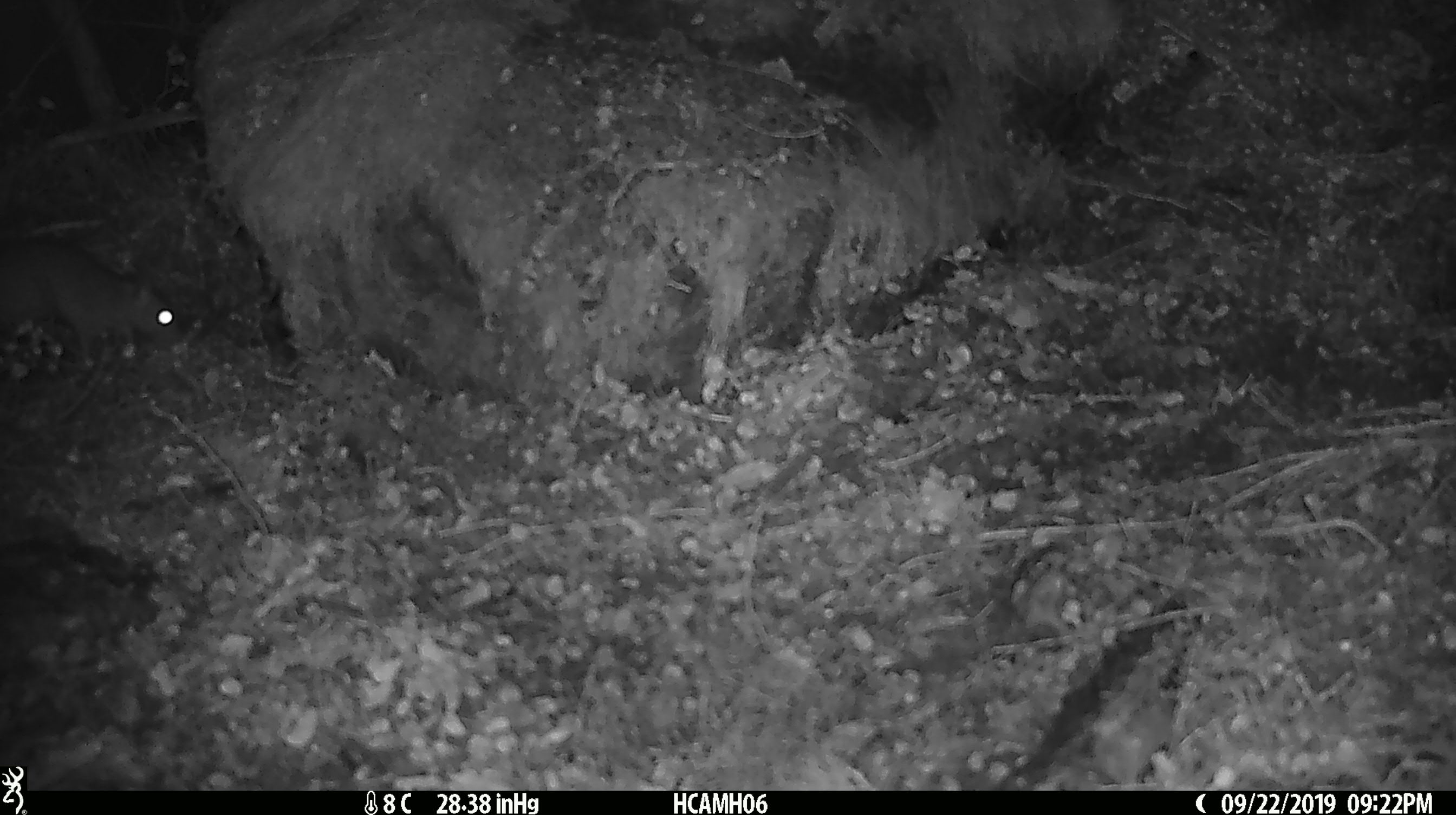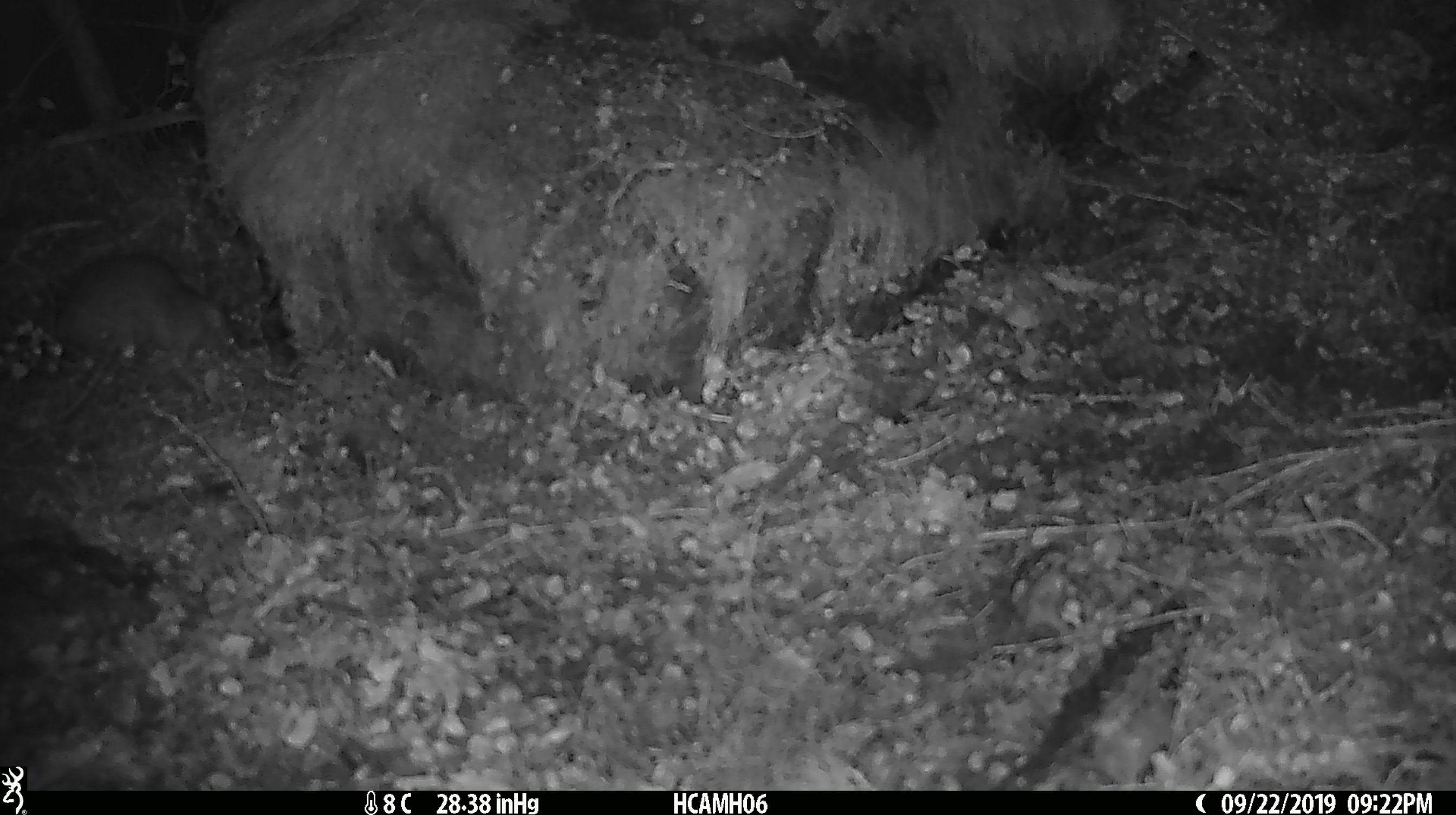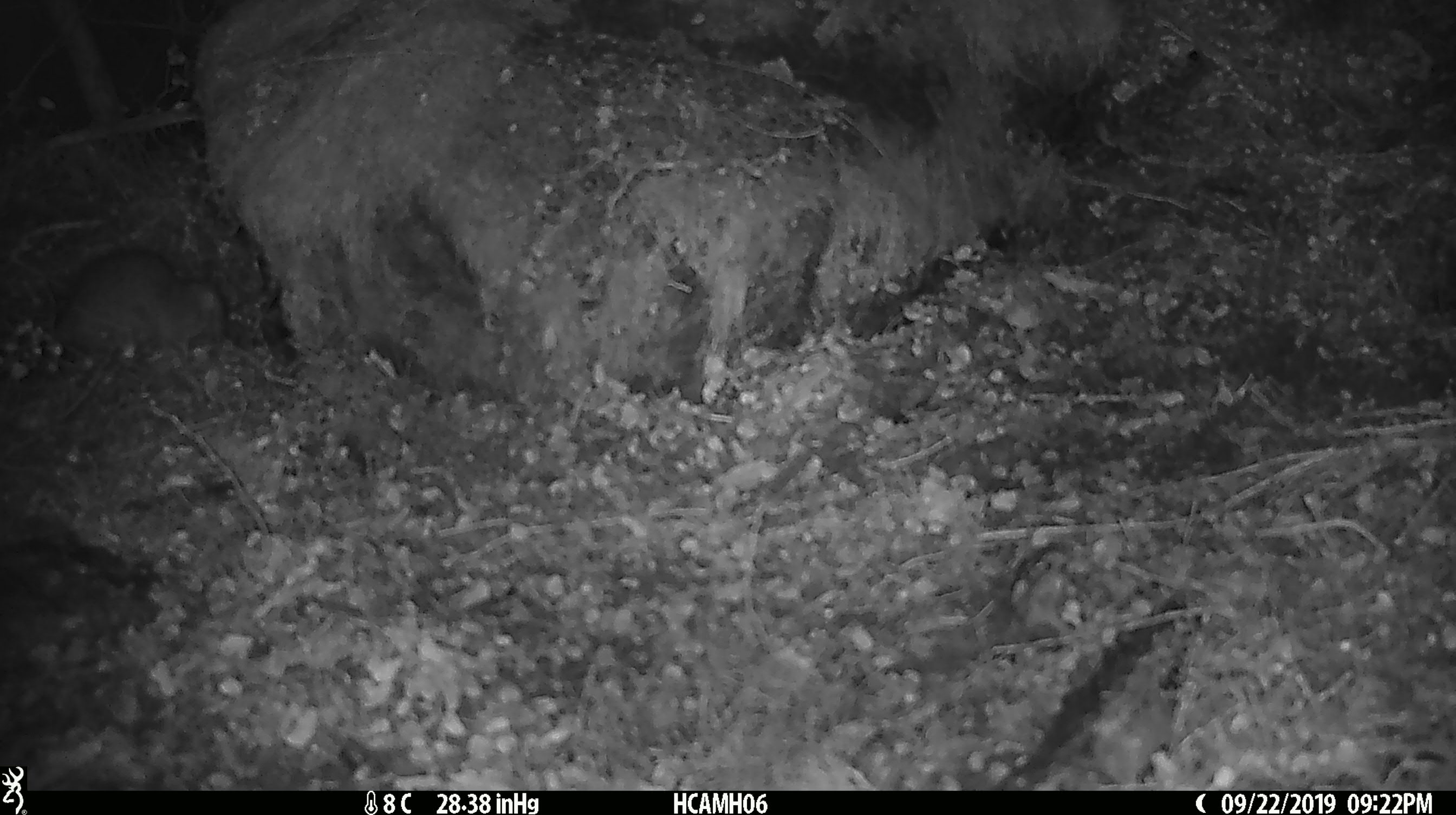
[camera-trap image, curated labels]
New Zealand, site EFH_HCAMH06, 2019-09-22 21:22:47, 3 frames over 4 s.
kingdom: Animalia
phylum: Chordata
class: Mammalia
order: Rodentia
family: Muridae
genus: Mus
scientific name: Mus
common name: mouse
Mouse (Mus).